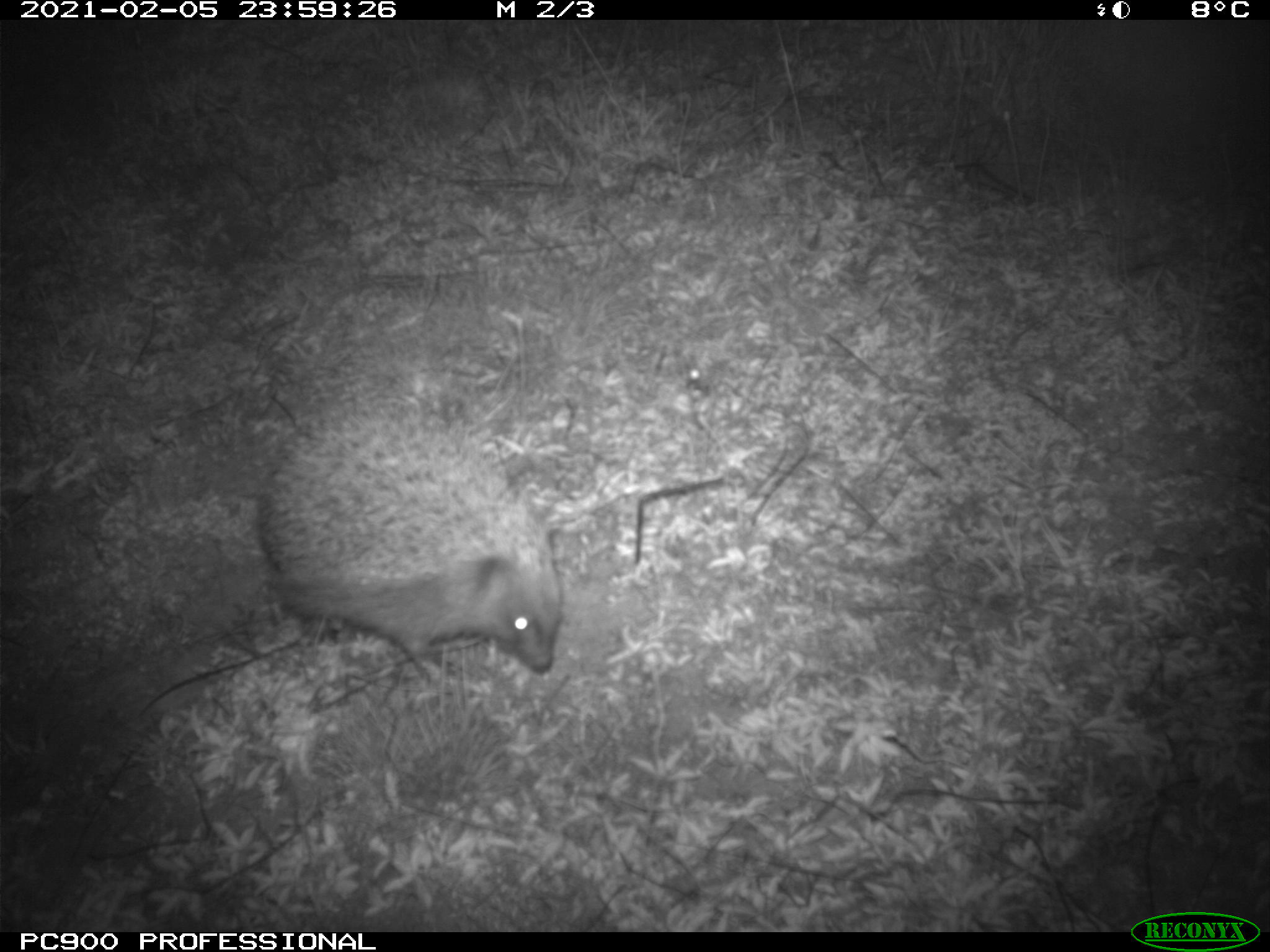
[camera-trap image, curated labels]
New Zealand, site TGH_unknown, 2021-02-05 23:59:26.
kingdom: Animalia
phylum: Chordata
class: Mammalia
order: Eulipotyphla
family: Erinaceidae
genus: Erinaceus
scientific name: Erinaceus europaeus europaeus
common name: european hedgehog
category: hedgehog